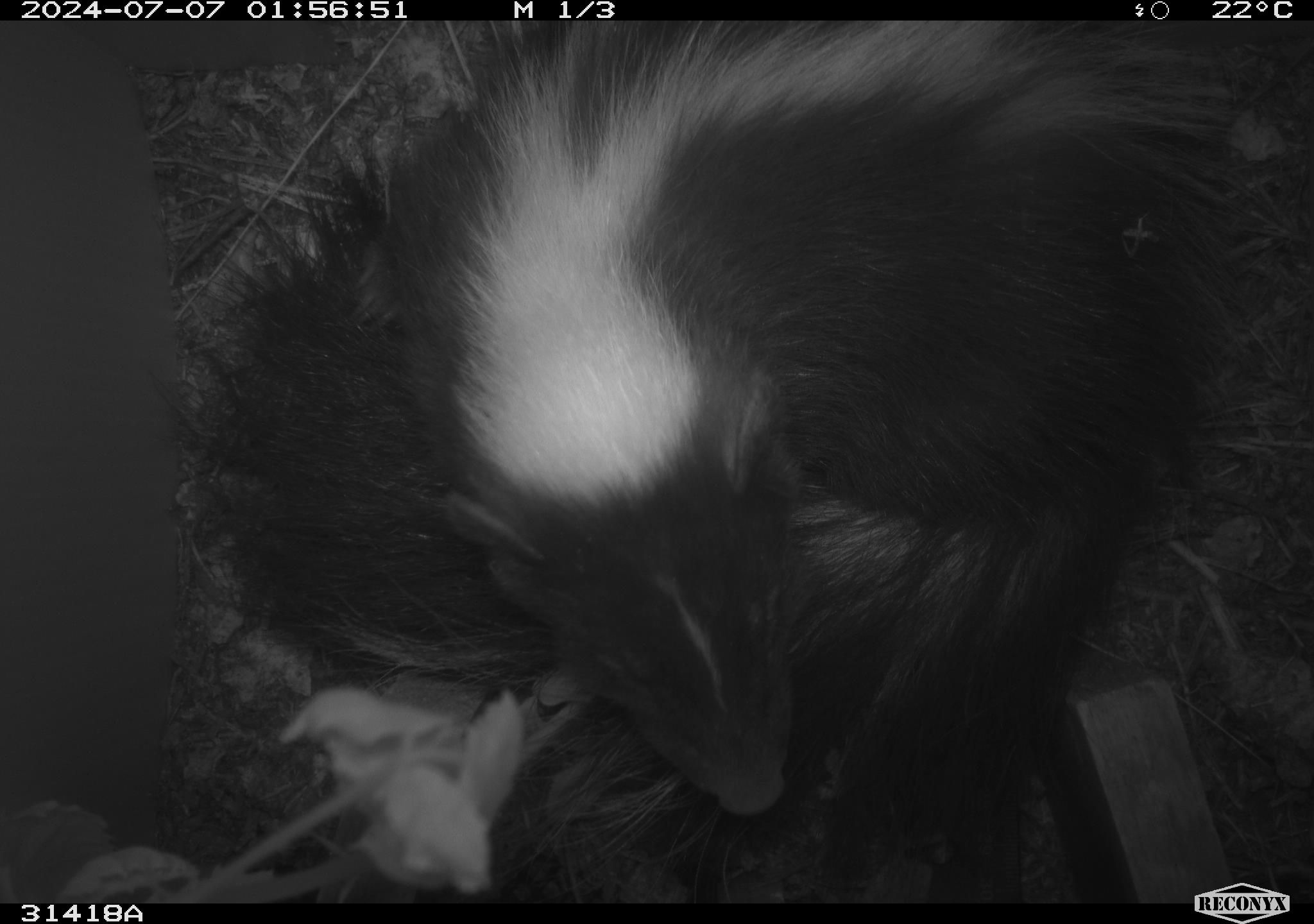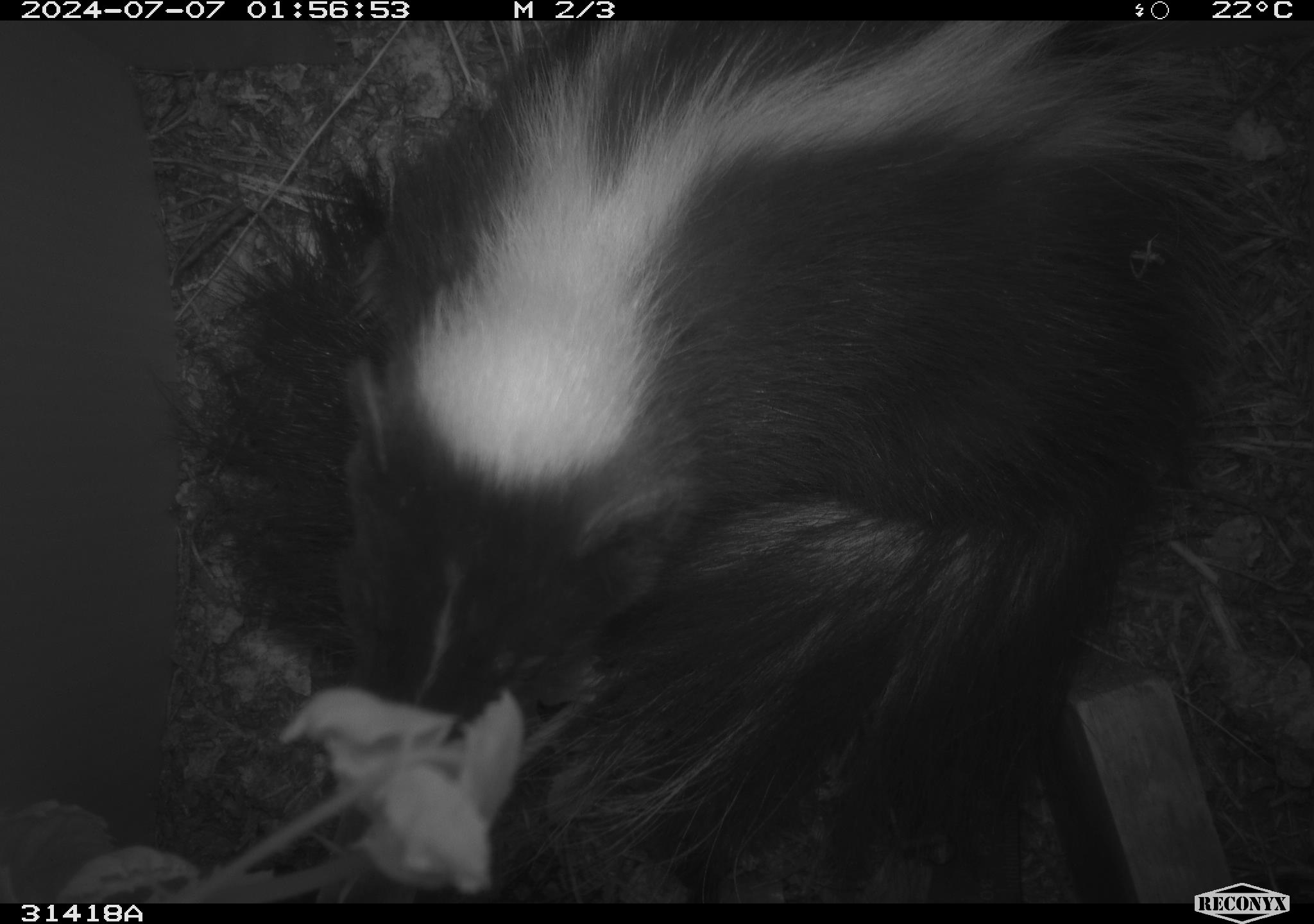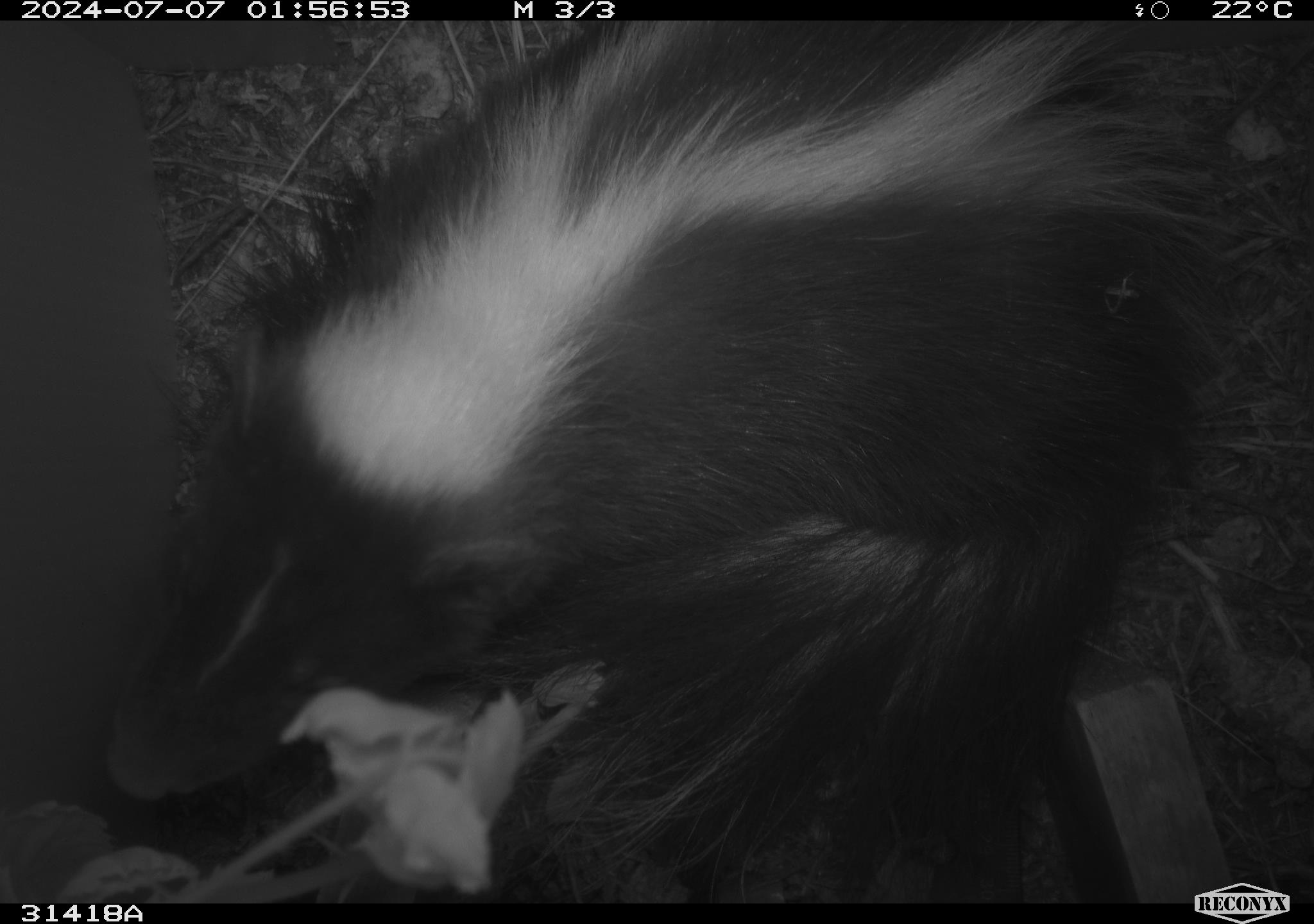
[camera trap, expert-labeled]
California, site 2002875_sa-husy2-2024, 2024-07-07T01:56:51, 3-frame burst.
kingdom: Animalia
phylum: Chordata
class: Mammalia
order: Carnivora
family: Mephitidae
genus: Mephitis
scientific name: Mephitis mephitis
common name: striped skunk